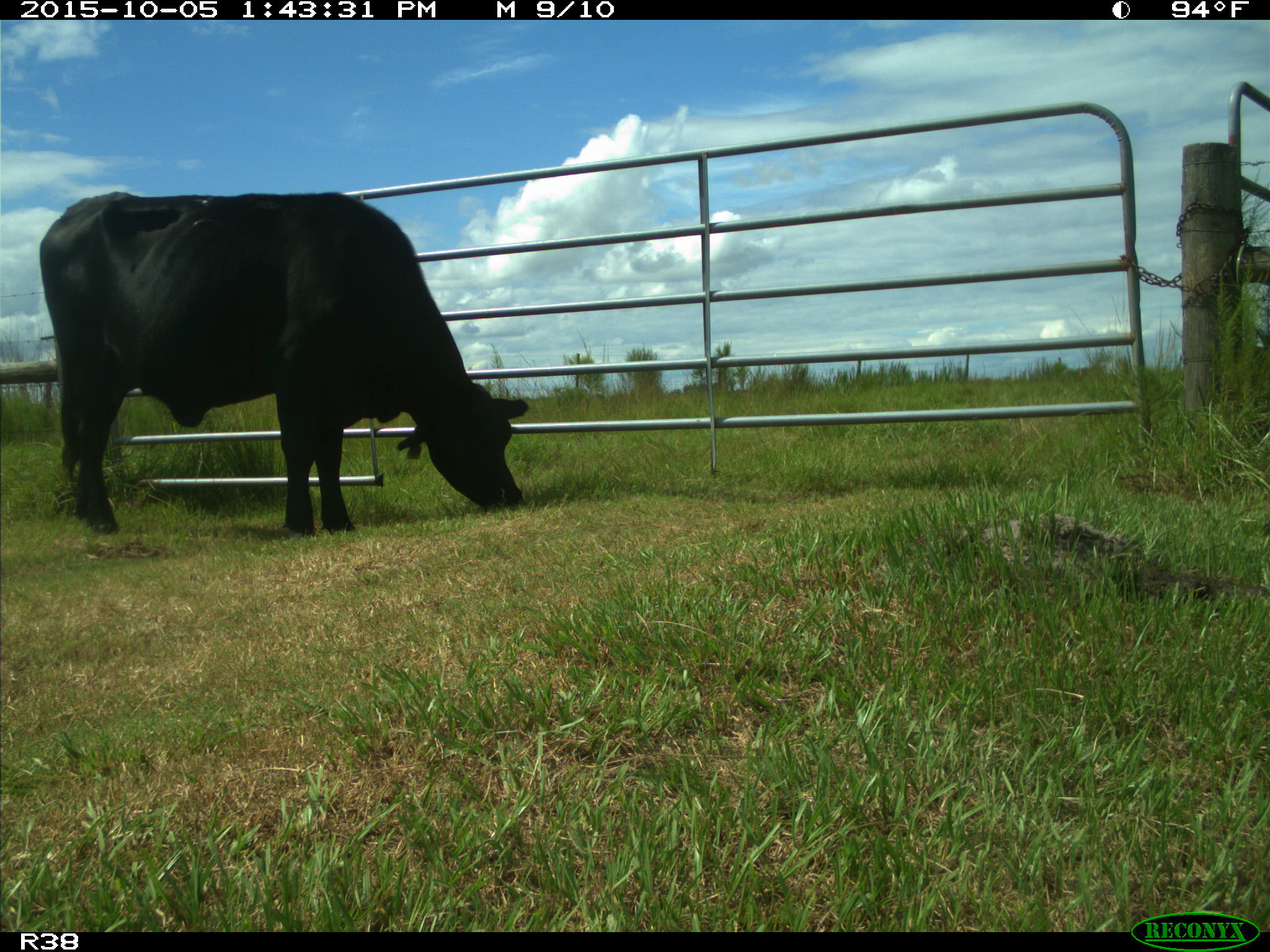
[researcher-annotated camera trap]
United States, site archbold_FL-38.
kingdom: Animalia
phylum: Chordata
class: Mammalia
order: Artiodactyla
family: Bovidae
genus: Bos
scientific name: Bos taurus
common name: domestic cow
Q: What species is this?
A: Bos taurus (domestic cow).